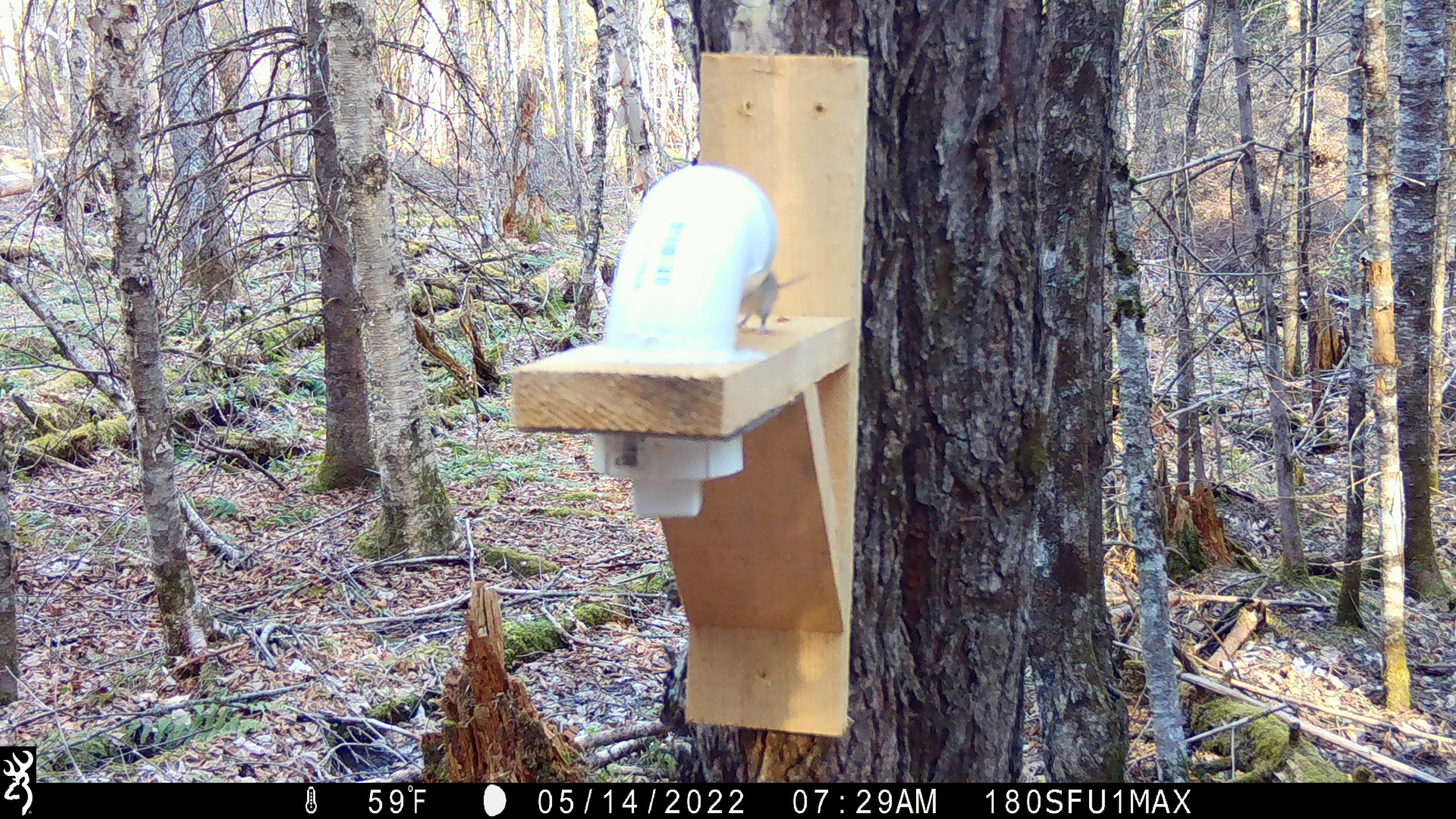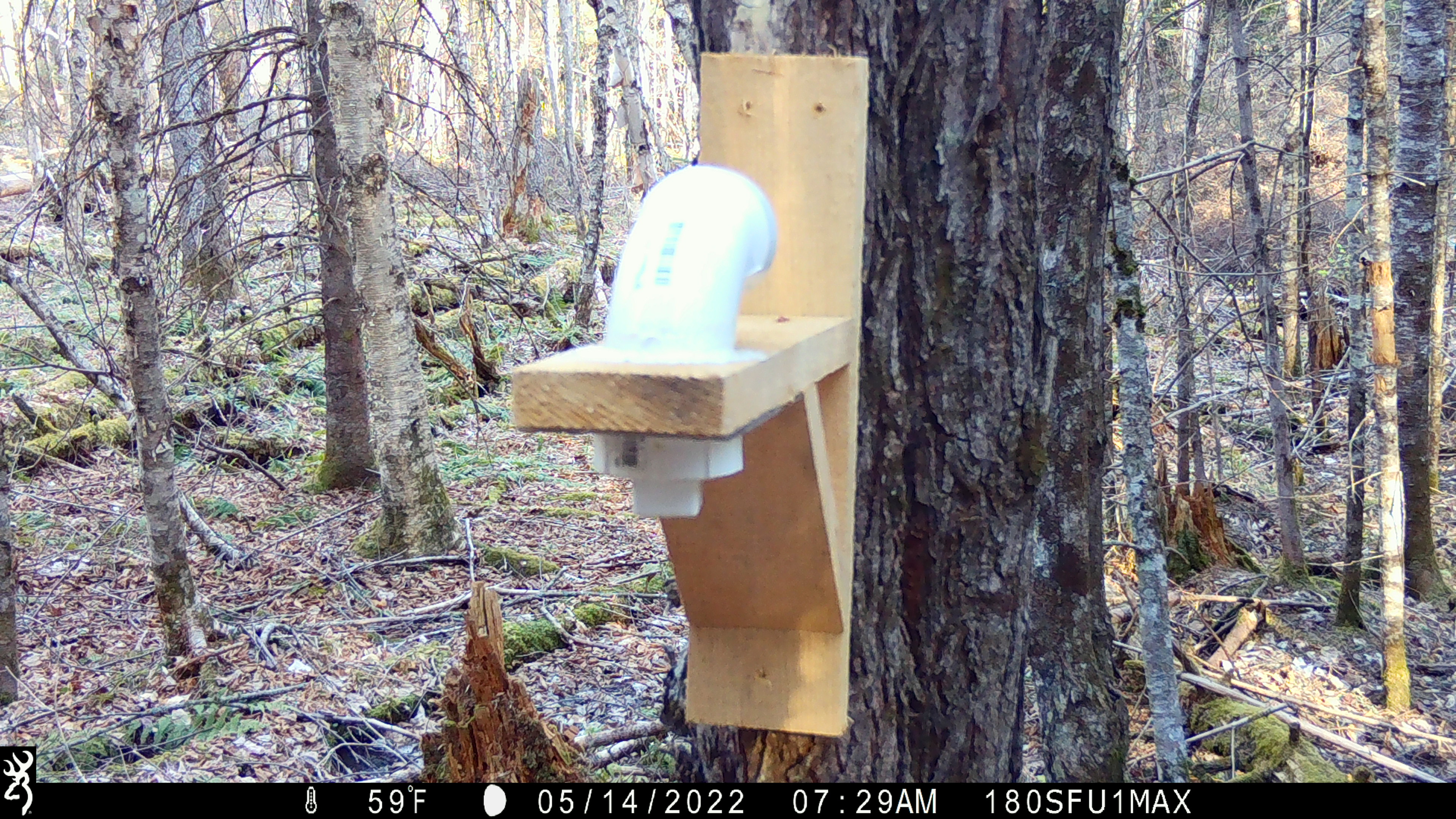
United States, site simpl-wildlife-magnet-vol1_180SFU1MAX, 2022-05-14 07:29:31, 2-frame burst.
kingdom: Animalia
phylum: Chordata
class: Mammalia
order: Rodentia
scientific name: Rodentia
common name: mouse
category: mouse sp.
Mouse sp. (mouse) (Rodentia).